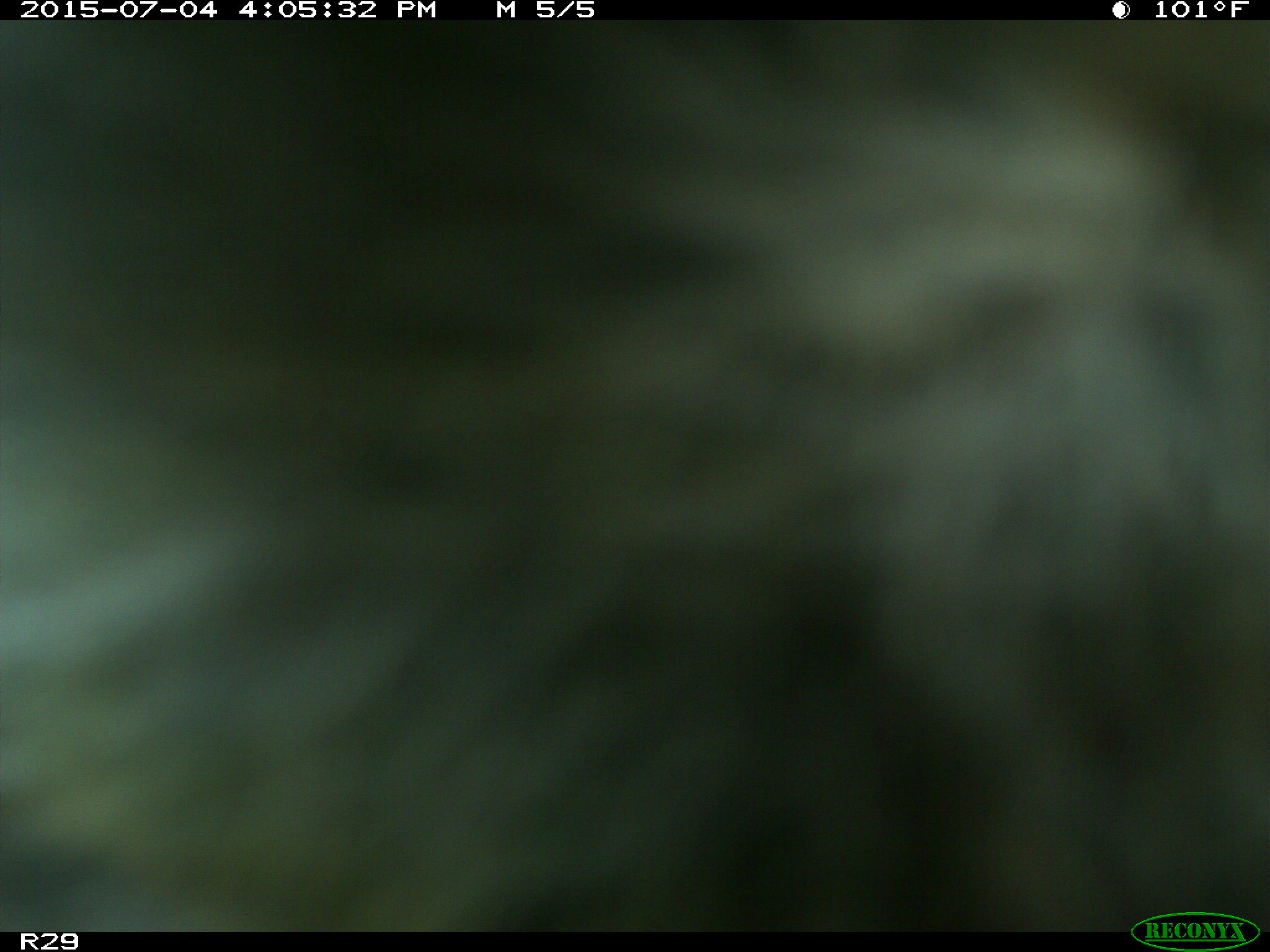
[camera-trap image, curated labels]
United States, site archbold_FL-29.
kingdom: Animalia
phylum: Chordata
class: Mammalia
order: Artiodactyla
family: Bovidae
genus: Bos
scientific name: Bos taurus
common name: domestic cow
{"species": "Bos taurus (domestic cow)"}